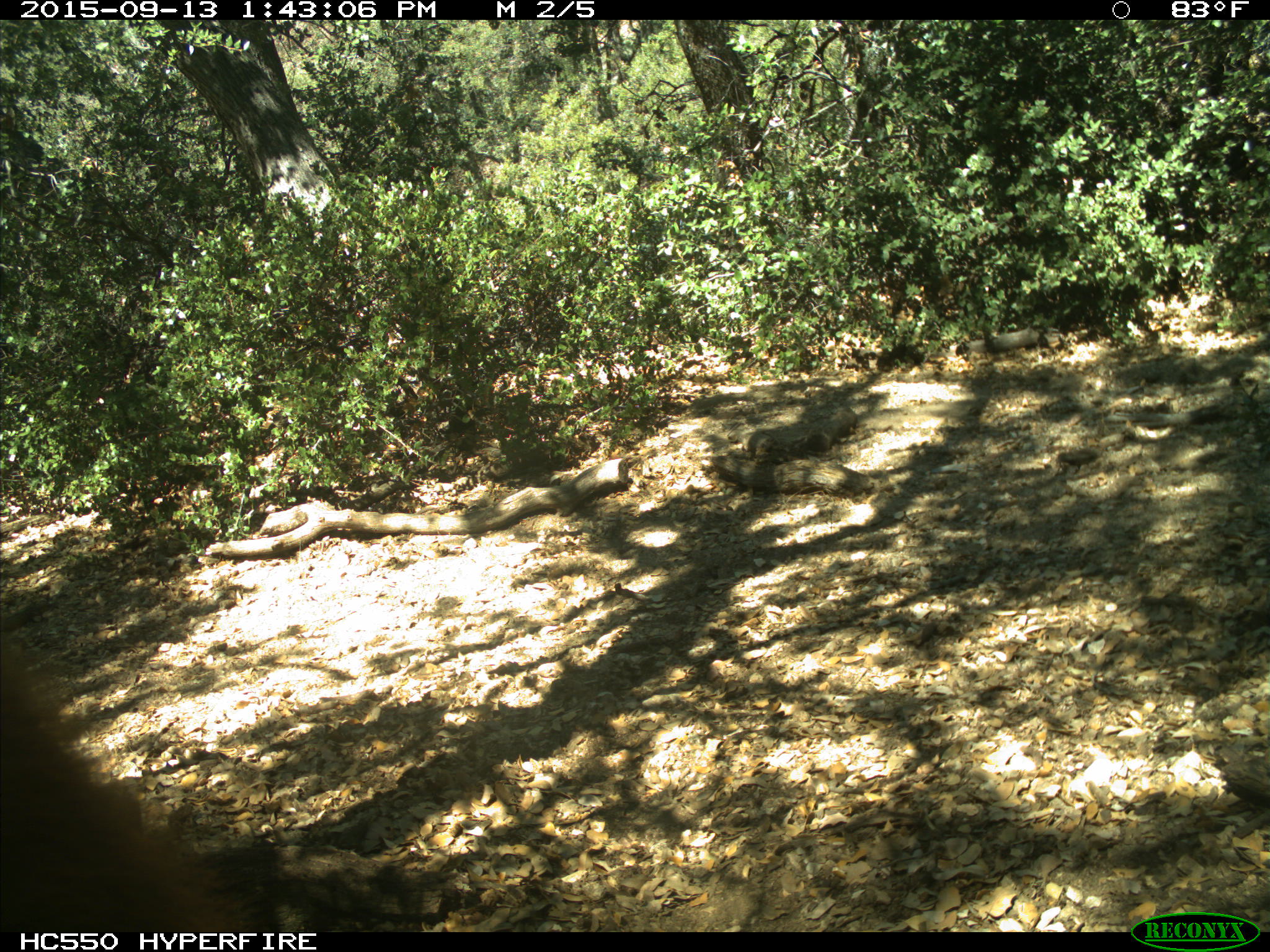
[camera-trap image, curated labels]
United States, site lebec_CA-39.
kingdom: Animalia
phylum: Chordata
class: Mammalia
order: Carnivora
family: Ursidae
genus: Ursus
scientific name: Ursus americanus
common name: american black bear